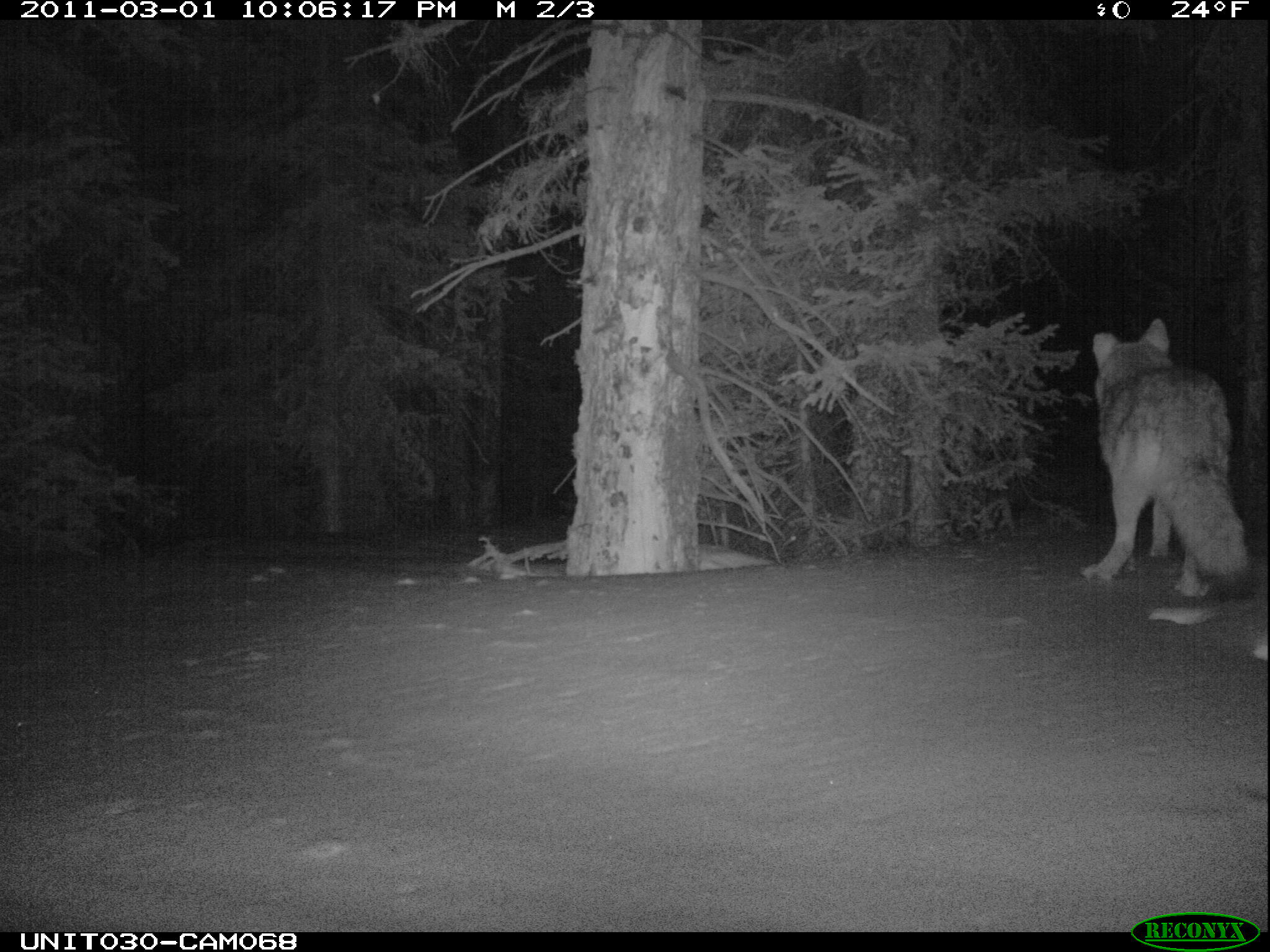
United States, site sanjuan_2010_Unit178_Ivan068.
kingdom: Animalia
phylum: Chordata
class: Mammalia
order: Carnivora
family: Canidae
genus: Canis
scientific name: Canis latrans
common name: coyote